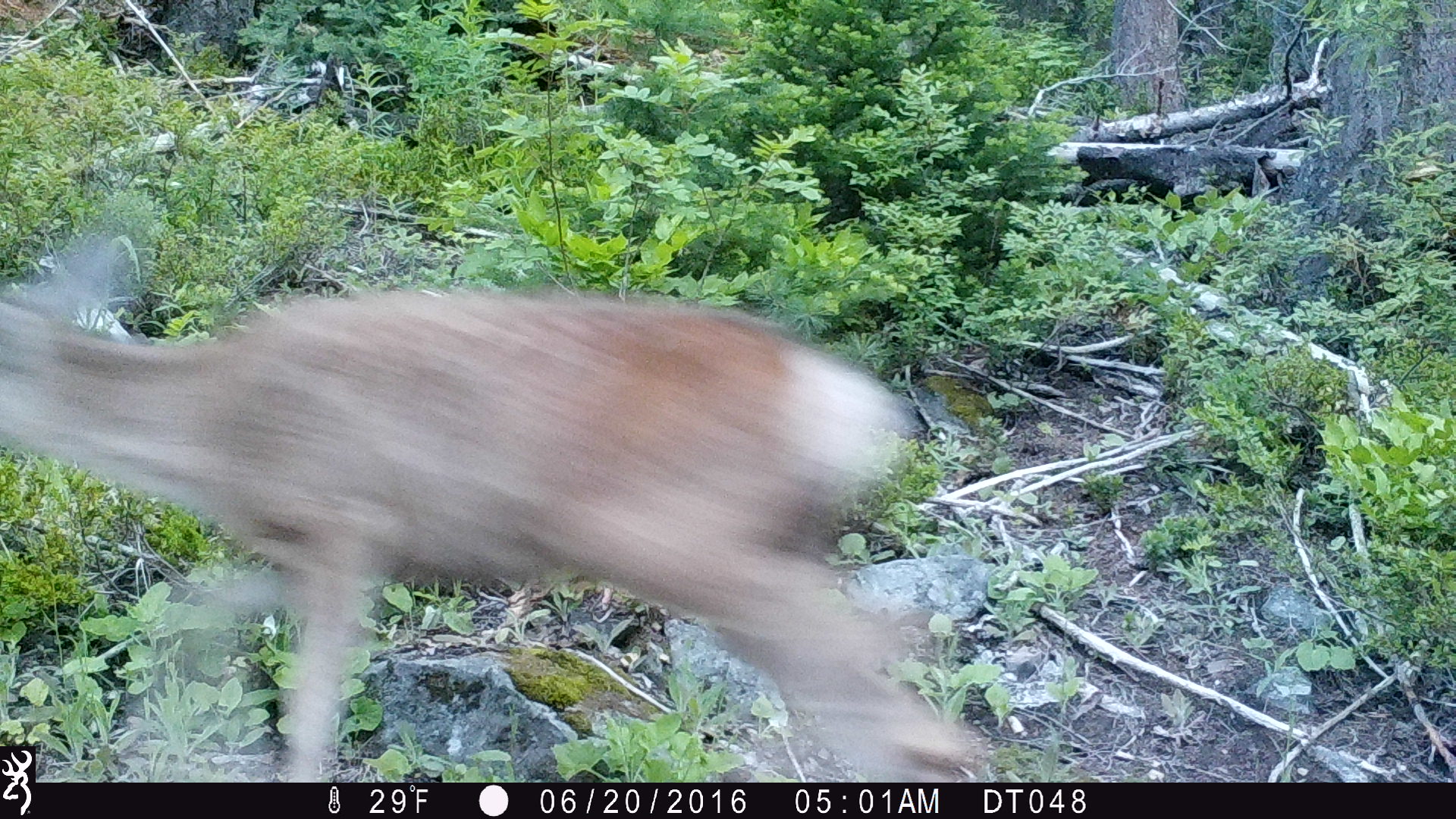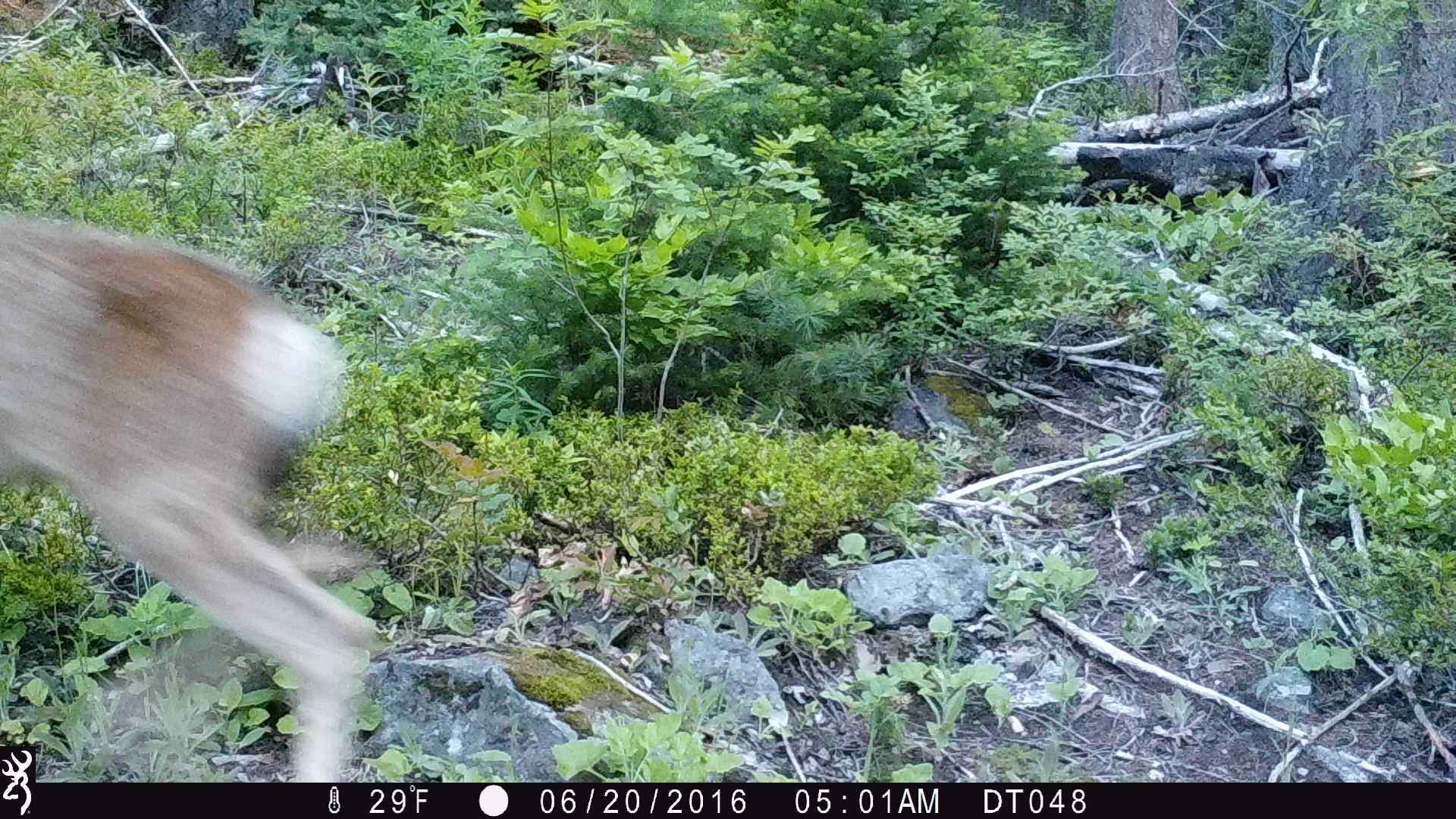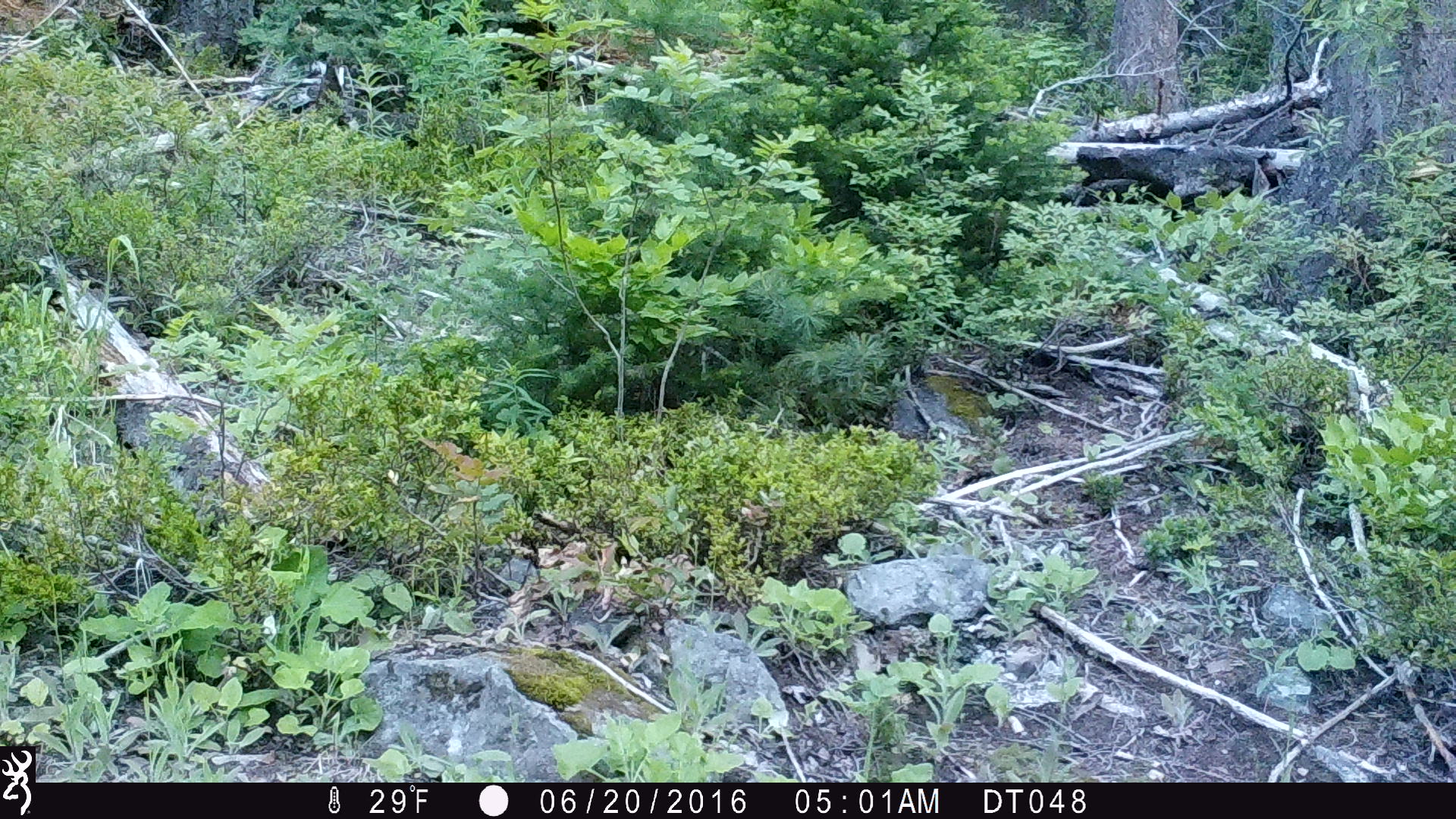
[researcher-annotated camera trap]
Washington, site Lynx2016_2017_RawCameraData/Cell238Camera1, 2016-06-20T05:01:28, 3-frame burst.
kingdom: Animalia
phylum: Chordata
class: Mammalia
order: Artiodactyla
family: Cervidae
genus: Odocoileus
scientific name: Odocoileus hemionus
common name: mule deer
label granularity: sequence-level